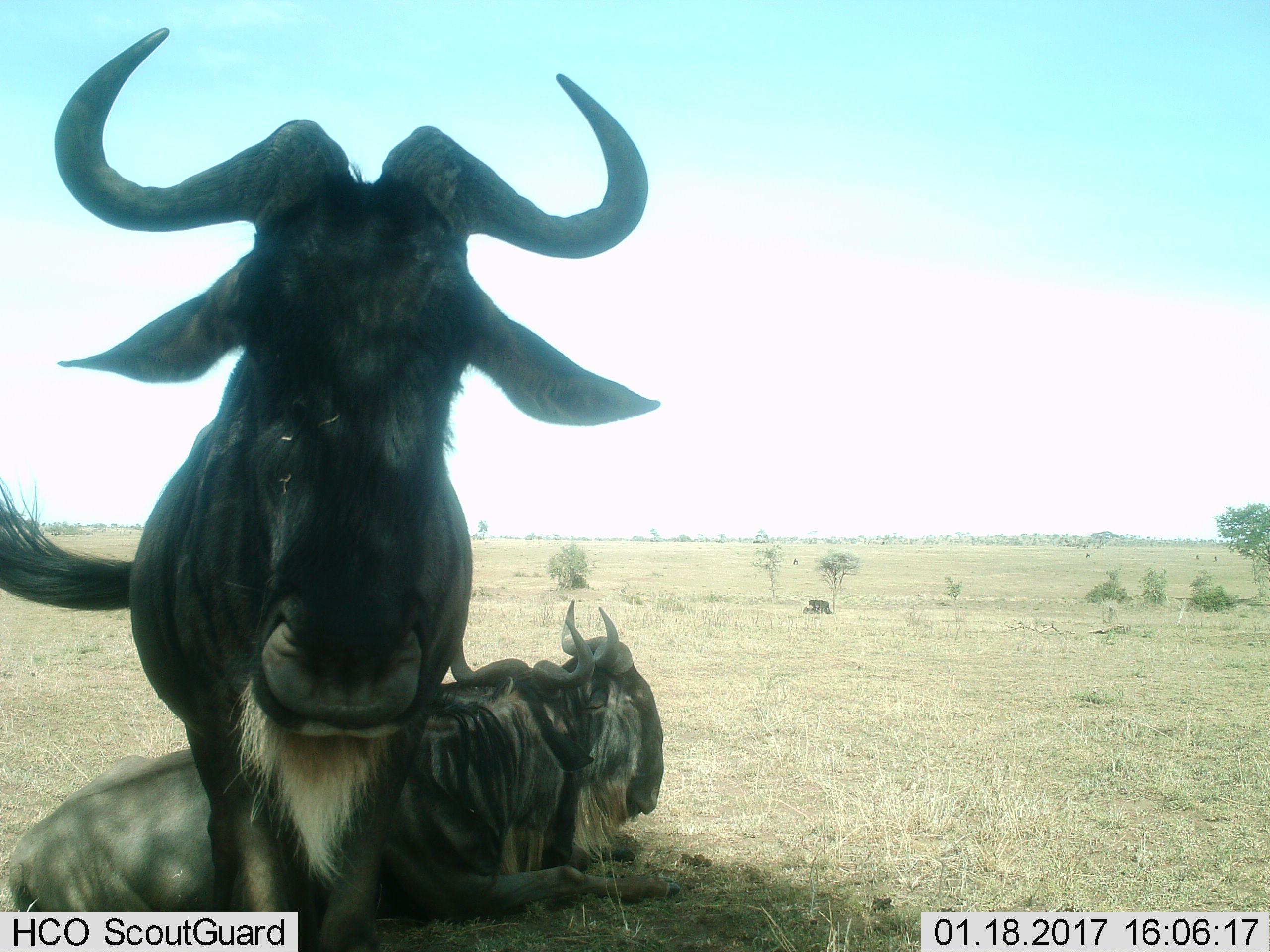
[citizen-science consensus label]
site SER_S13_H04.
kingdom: Animalia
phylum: Chordata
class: Mammalia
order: Artiodactyla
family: Bovidae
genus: Connochaetes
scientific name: Connochaetes taurinus taurinus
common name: blue wildebeest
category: wildebeestblue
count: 2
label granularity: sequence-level